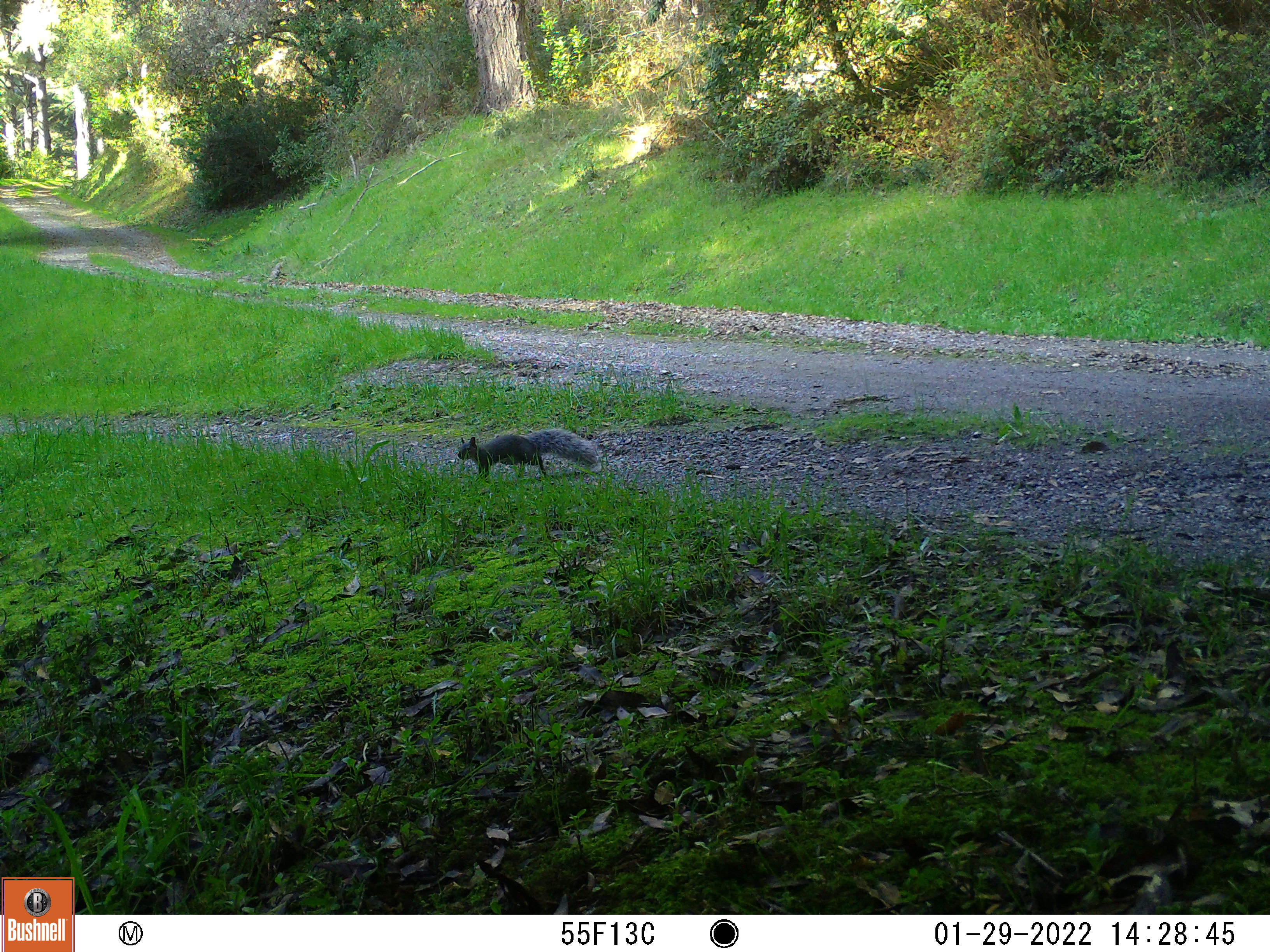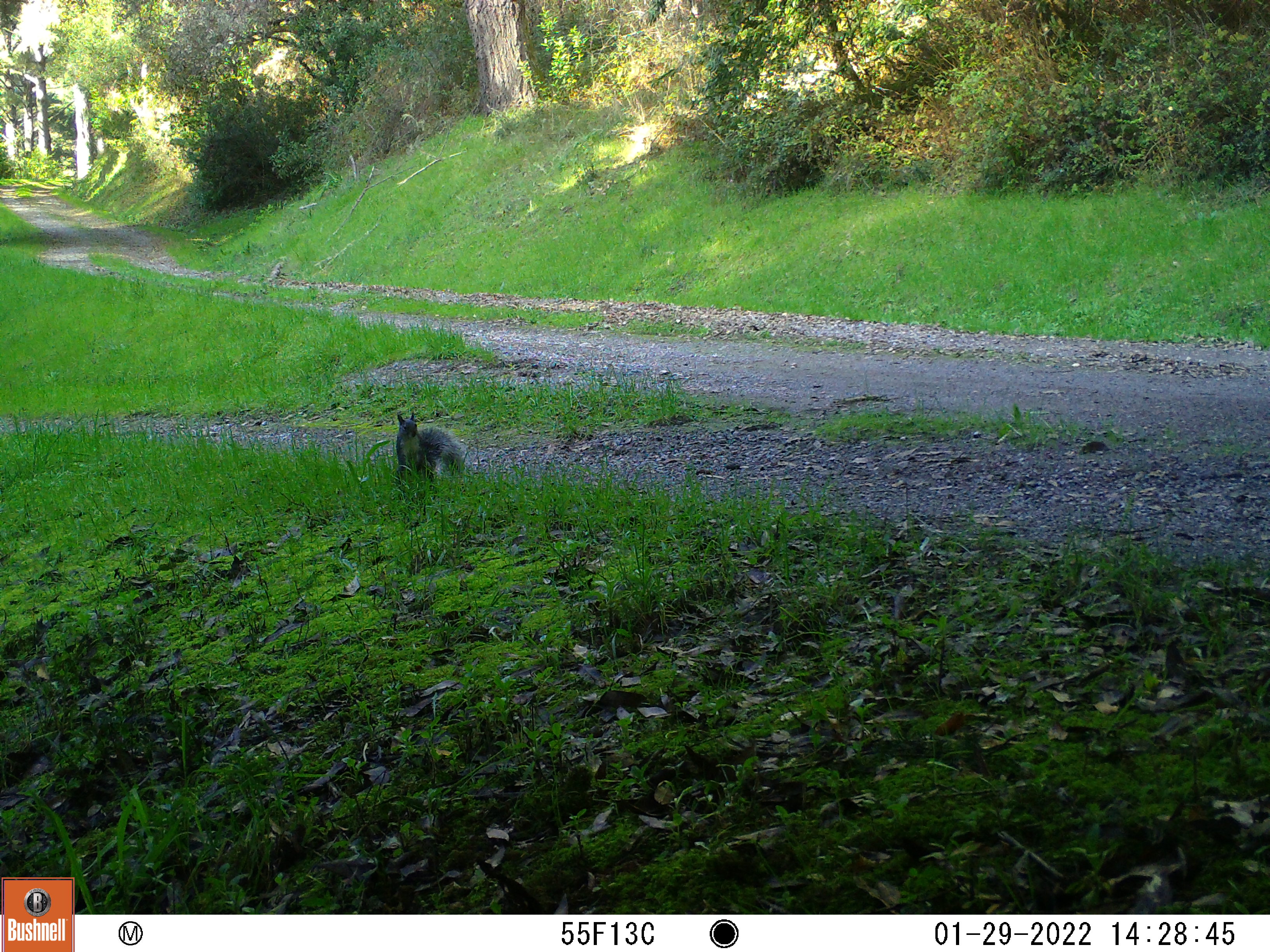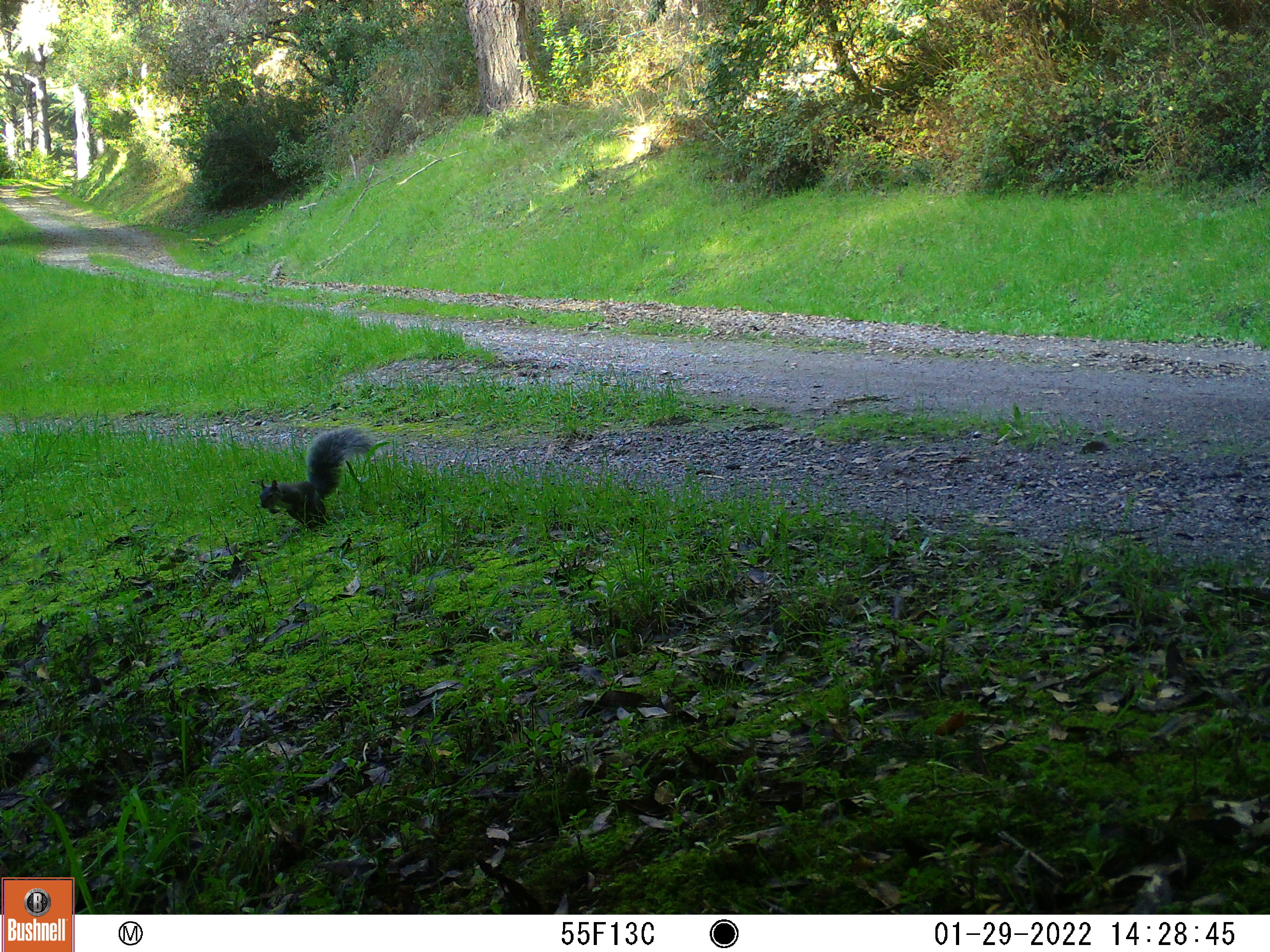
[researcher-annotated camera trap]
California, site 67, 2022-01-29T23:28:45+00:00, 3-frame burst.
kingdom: Animalia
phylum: Chordata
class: Mammalia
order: Rodentia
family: Sciuridae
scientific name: Sciuridae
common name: squirrel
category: unknown squirrel